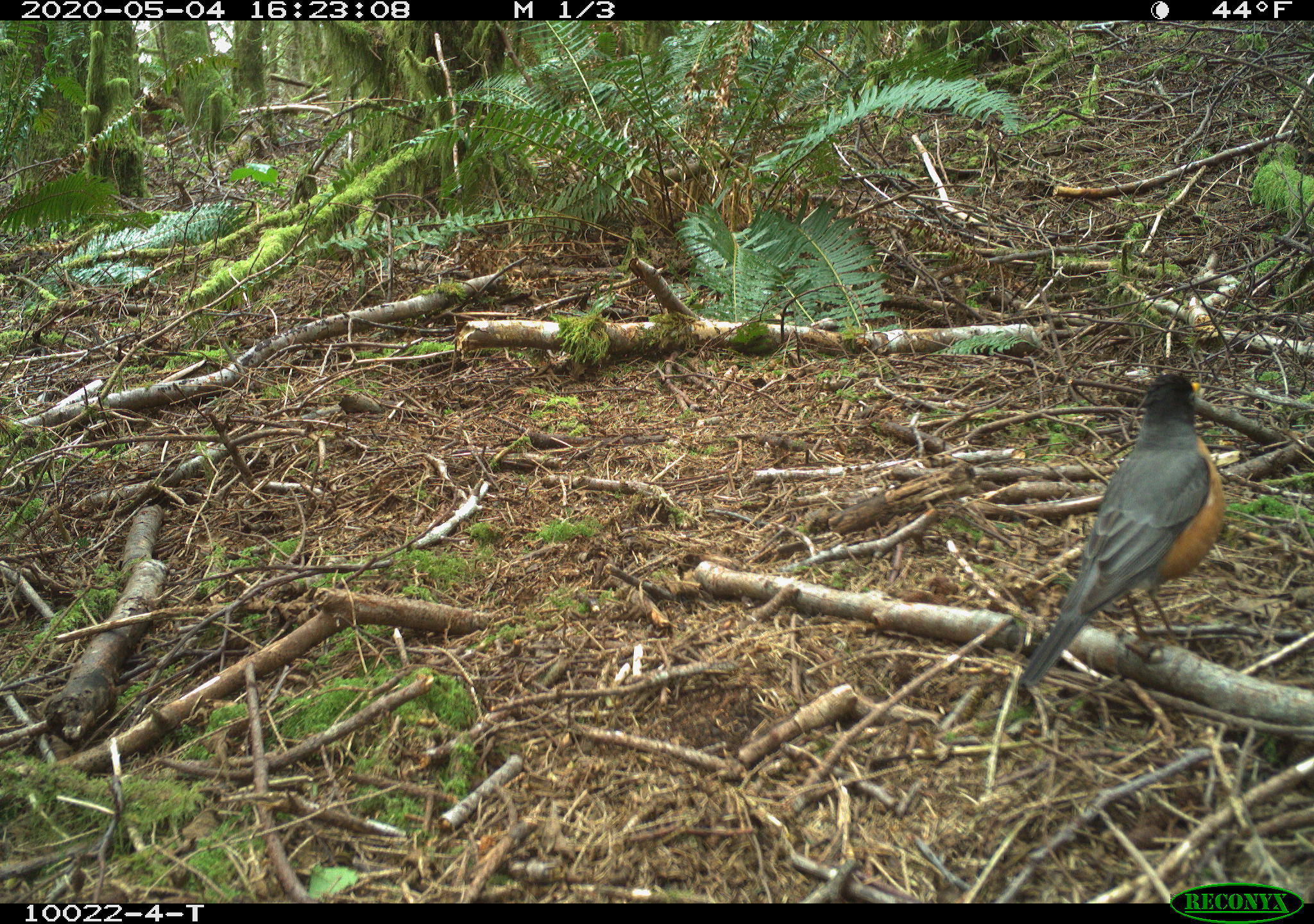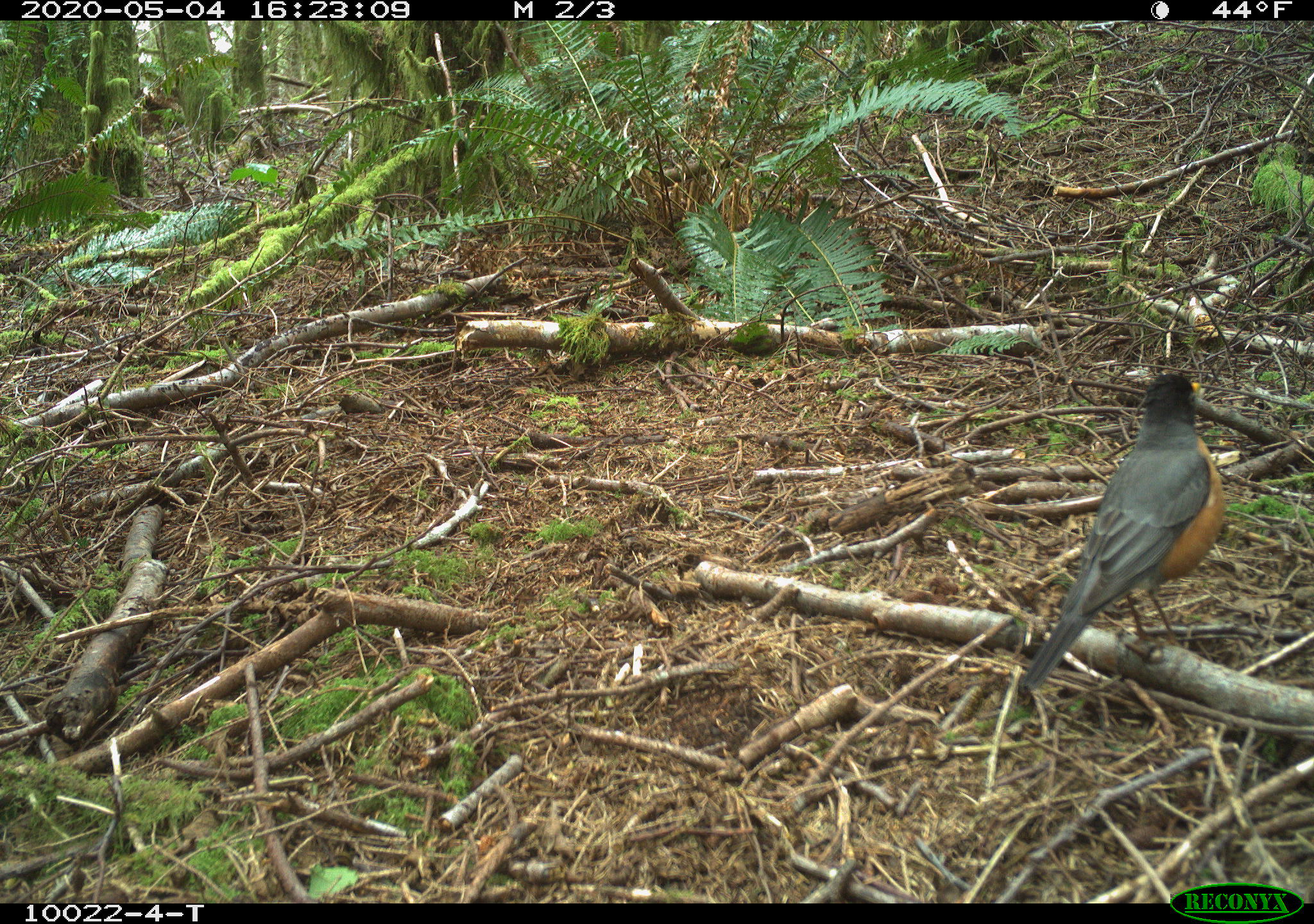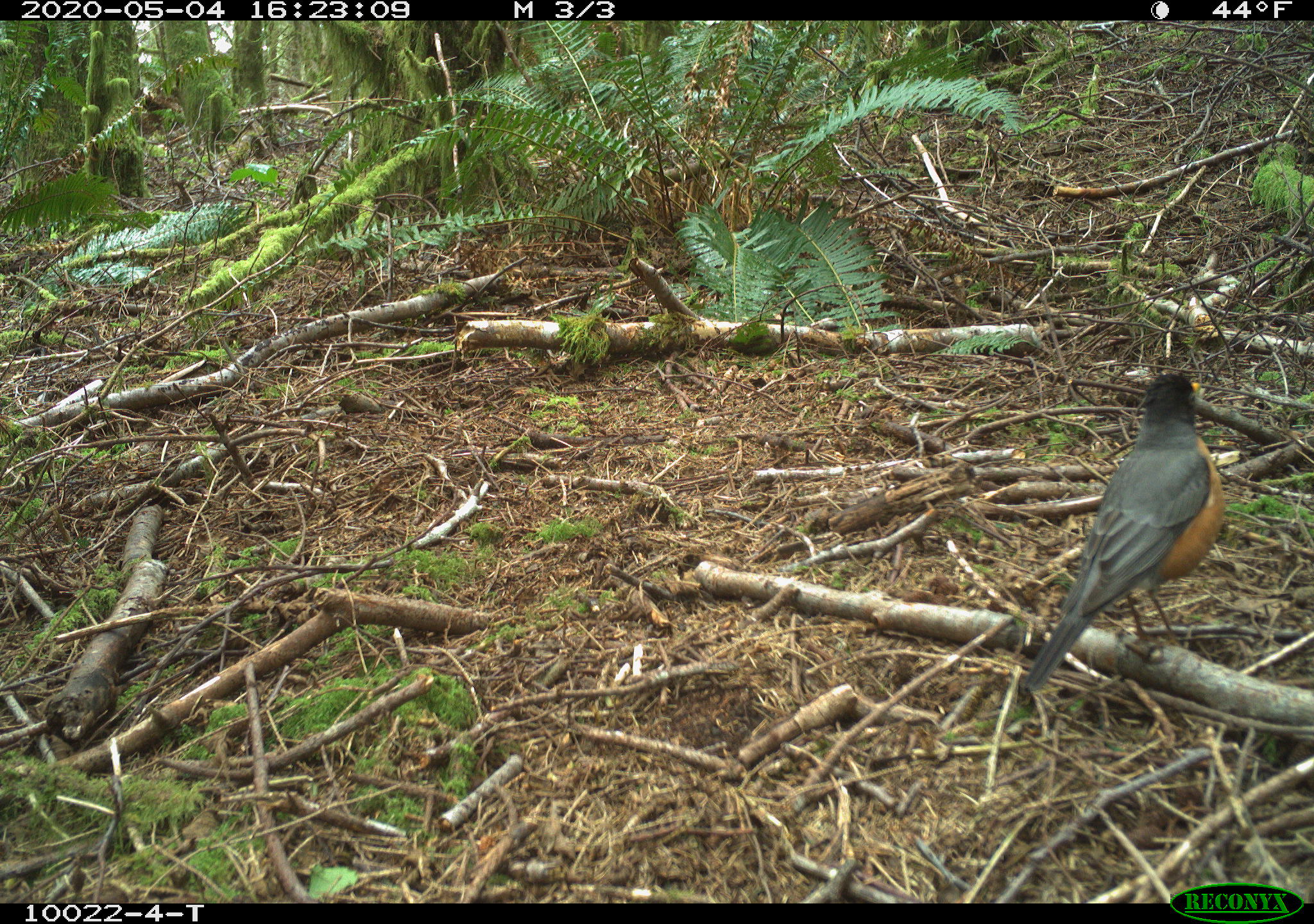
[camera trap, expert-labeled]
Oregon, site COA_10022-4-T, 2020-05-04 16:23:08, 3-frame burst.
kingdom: Animalia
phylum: Chordata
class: Aves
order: Passeriformes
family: Turdidae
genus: Turdus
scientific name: Turdus migratorius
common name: american robin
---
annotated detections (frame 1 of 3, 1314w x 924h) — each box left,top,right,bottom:
american robin: 998,340,1257,712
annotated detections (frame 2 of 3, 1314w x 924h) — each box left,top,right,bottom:
american robin: 991,354,1245,714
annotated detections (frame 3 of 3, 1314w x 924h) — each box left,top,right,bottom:
american robin: 999,341,1245,735